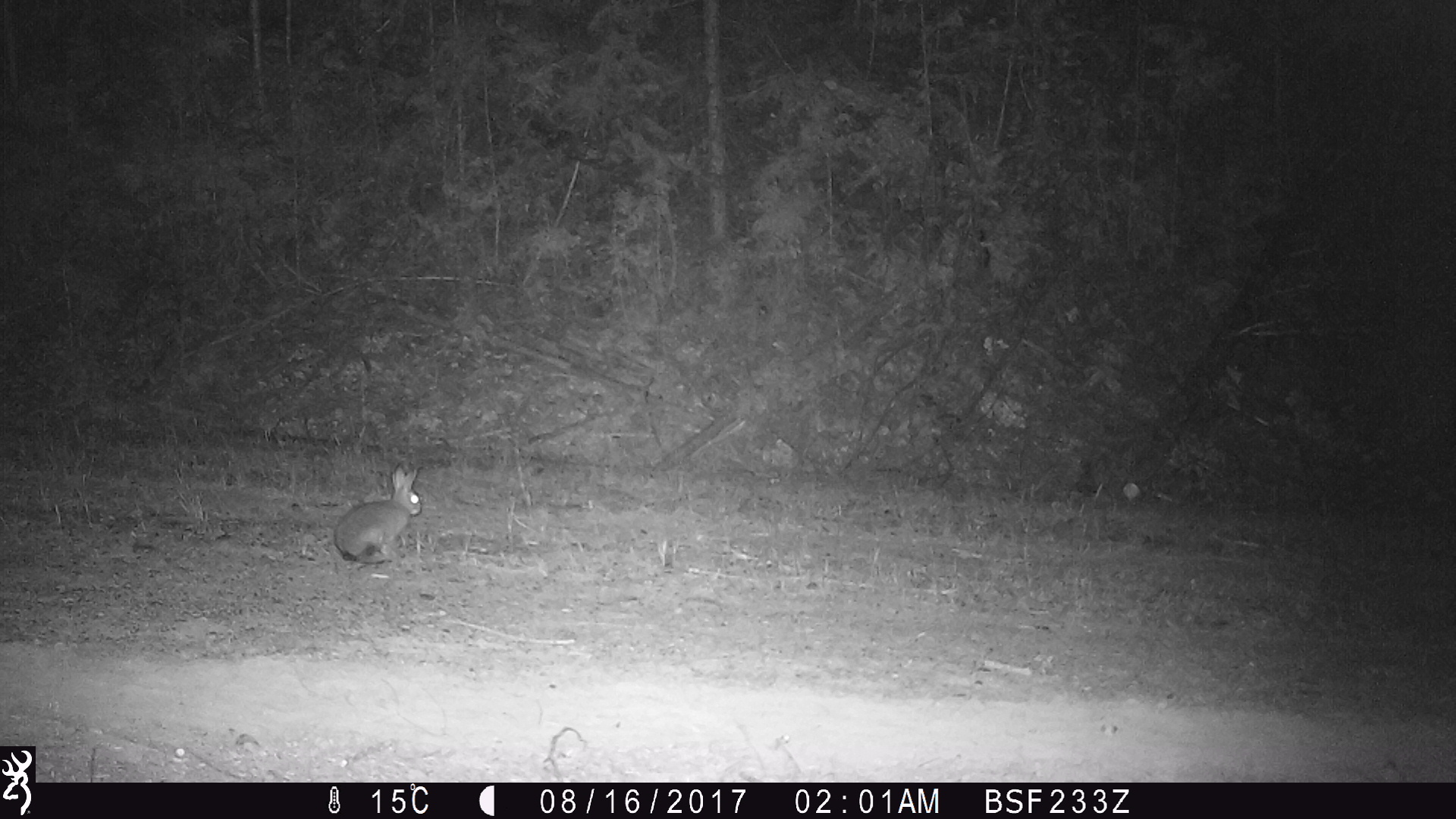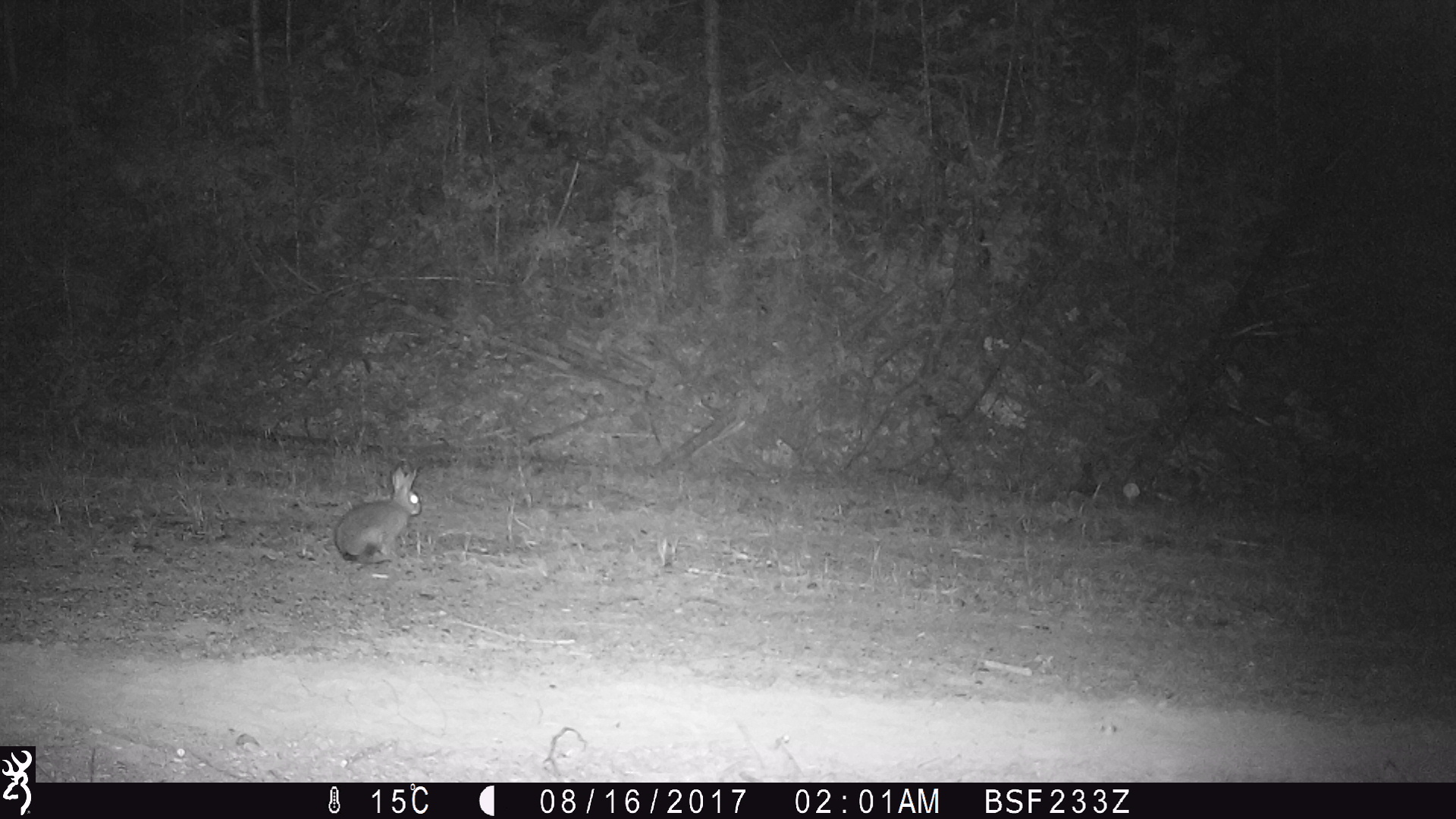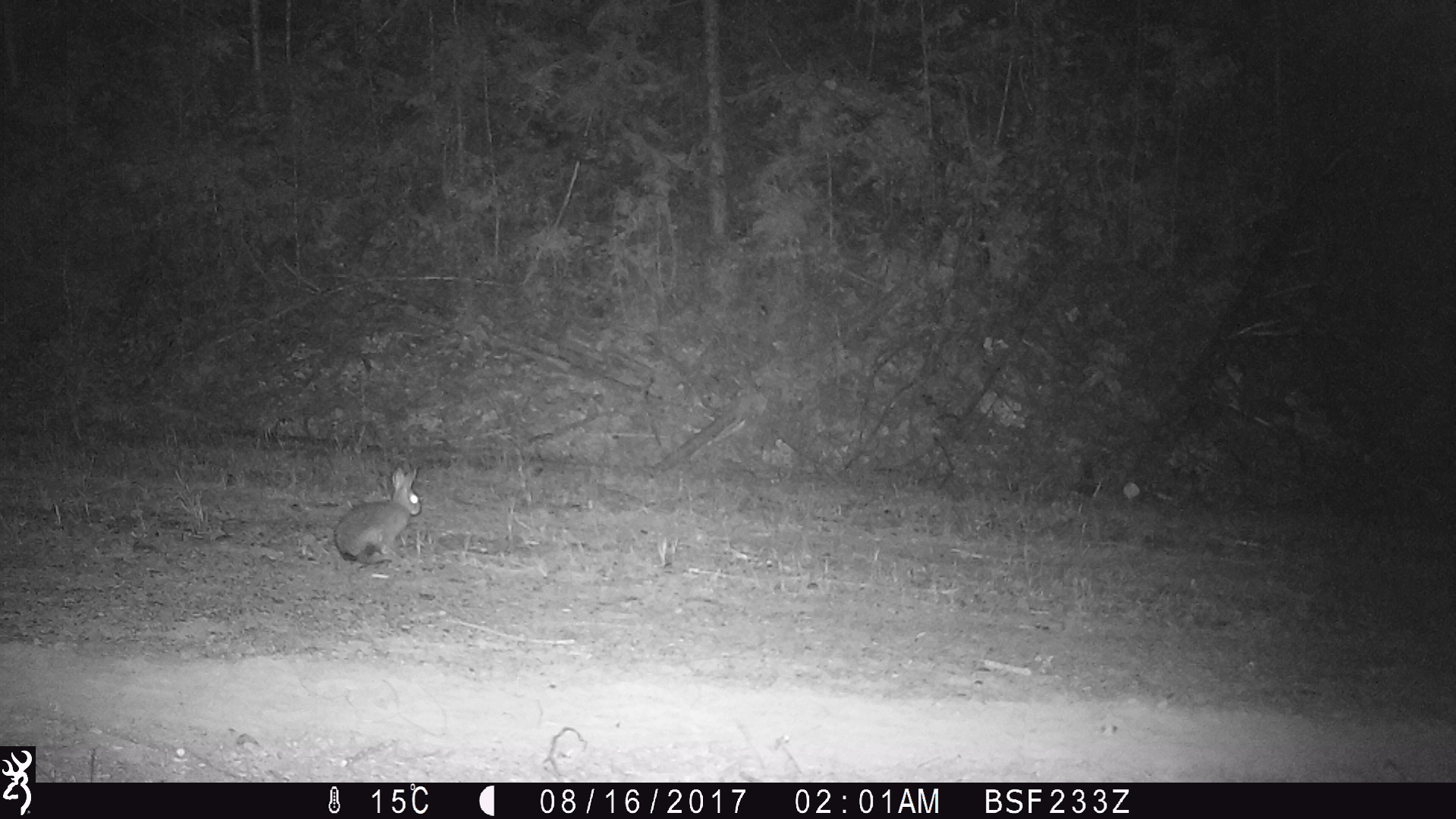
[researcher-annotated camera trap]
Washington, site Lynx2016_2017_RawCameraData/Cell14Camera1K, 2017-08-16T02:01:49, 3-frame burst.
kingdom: Animalia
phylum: Chordata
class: Mammalia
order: Lagomorpha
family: Leporidae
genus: Lepus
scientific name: Lepus americanus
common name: snowshoe hare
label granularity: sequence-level